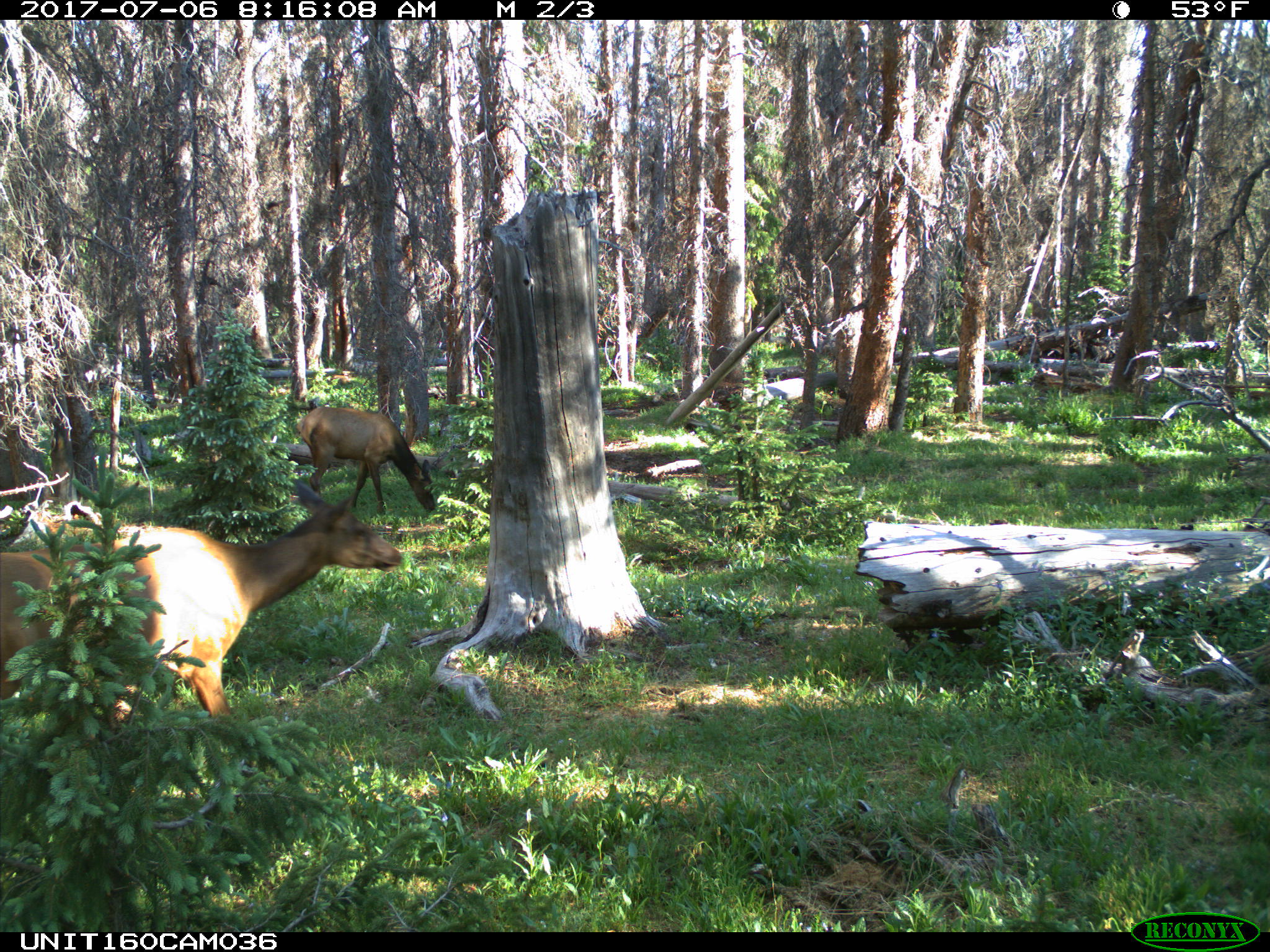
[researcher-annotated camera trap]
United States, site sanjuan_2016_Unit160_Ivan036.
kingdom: Animalia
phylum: Chordata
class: Mammalia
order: Artiodactyla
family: Cervidae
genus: Cervus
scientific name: Cervus elaphus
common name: red deer